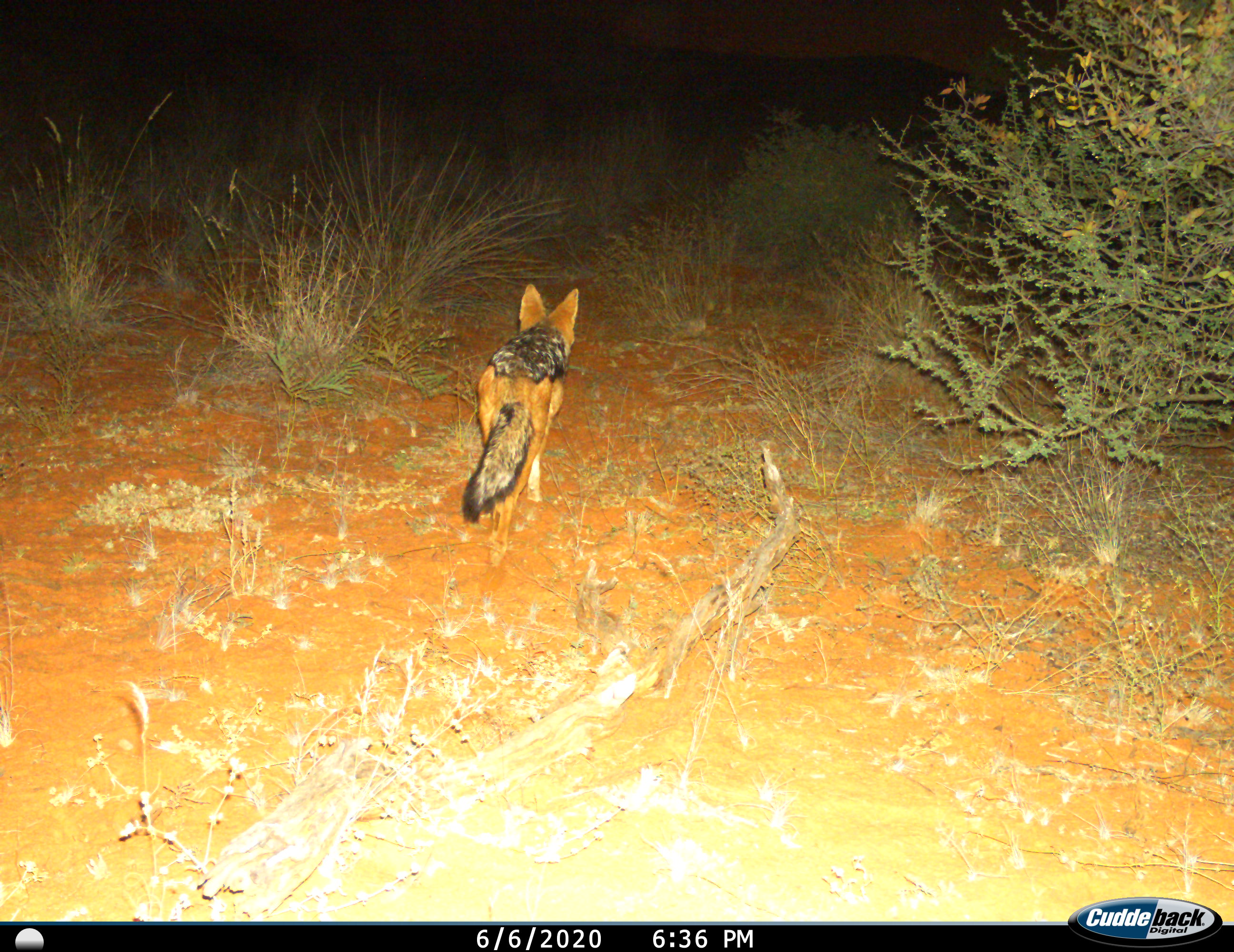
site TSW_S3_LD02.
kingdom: Animalia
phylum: Chordata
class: Mammalia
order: Carnivora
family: Canidae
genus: Lupulella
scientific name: Lupulella mesomelas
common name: black-backed jackal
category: jackalblackbacked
Jackalblackbacked (black-backed jackal) (Lupulella mesomelas), count 1. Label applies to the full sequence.